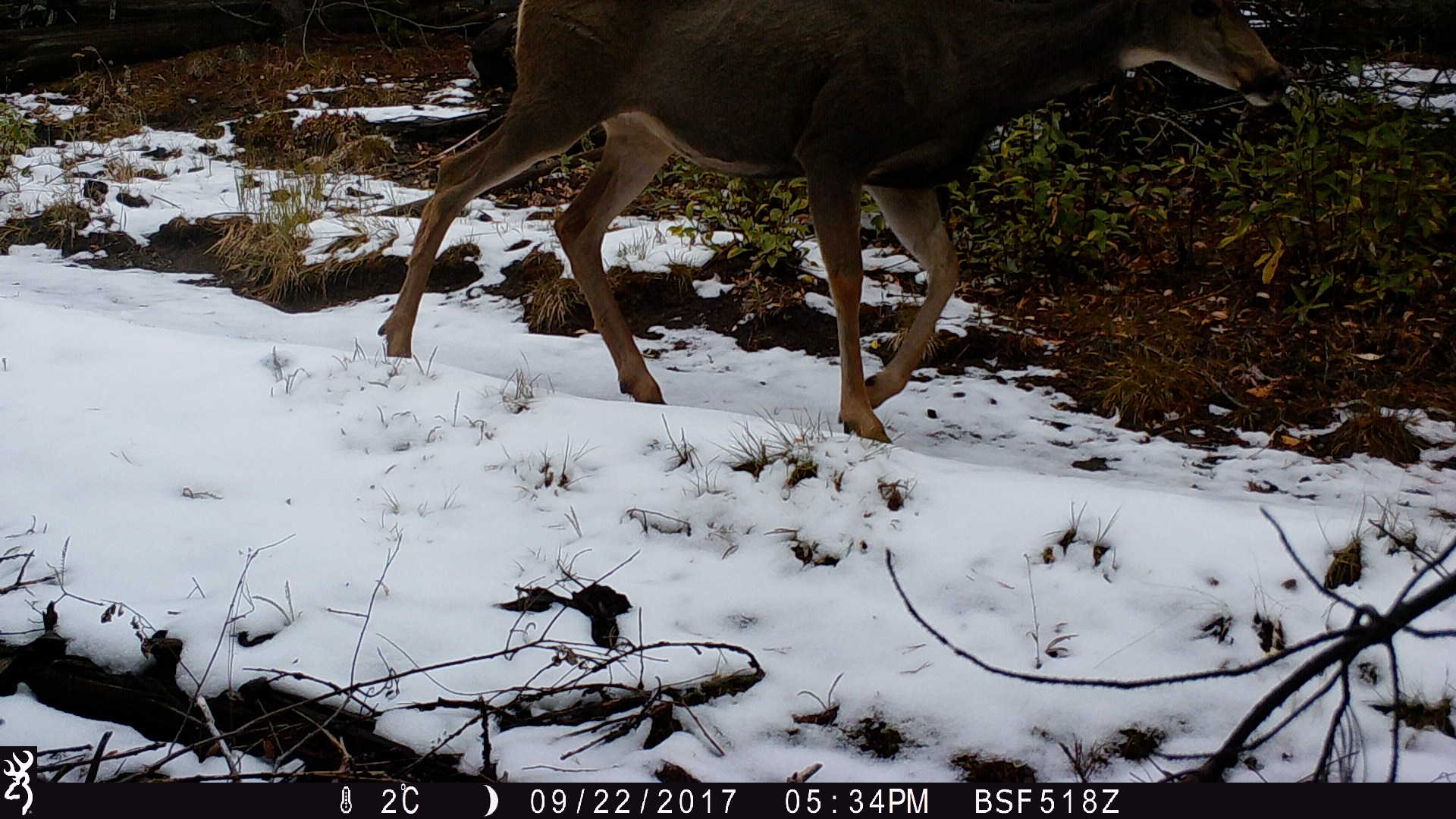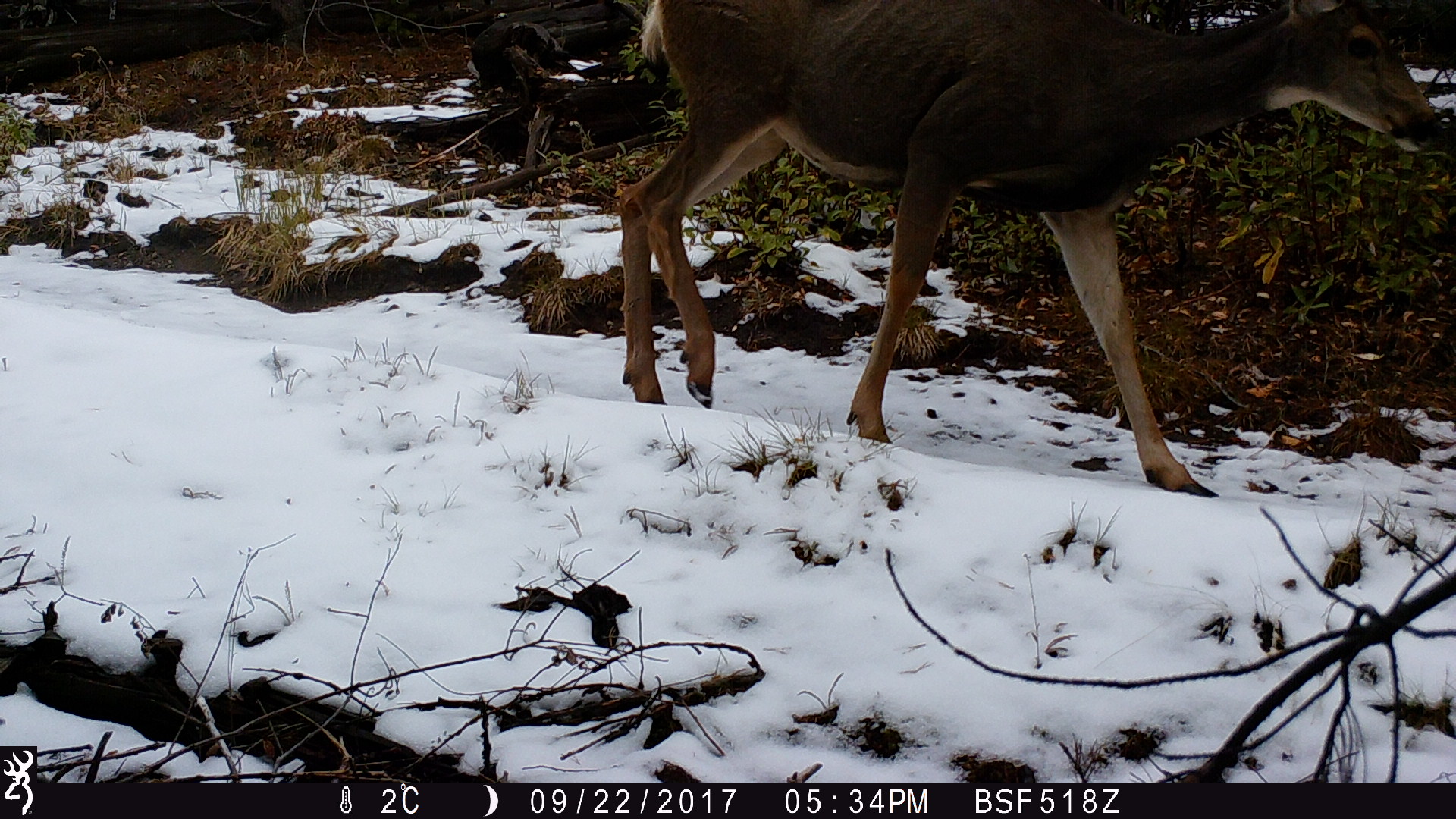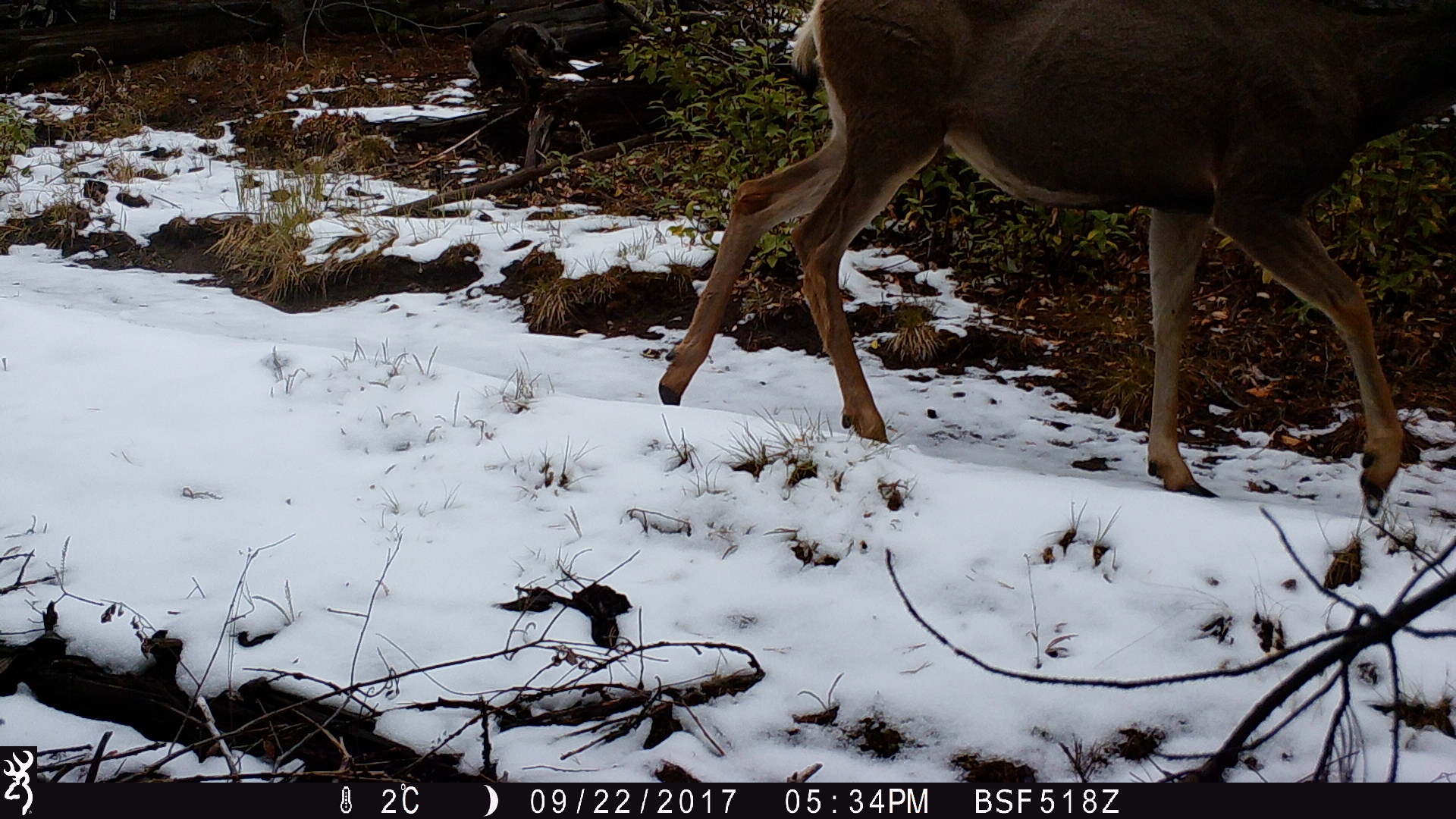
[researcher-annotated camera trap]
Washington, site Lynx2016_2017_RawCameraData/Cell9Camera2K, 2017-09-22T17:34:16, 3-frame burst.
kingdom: Animalia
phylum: Chordata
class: Mammalia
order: Artiodactyla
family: Cervidae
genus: Odocoileus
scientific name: Odocoileus hemionus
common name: mule deer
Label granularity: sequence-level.